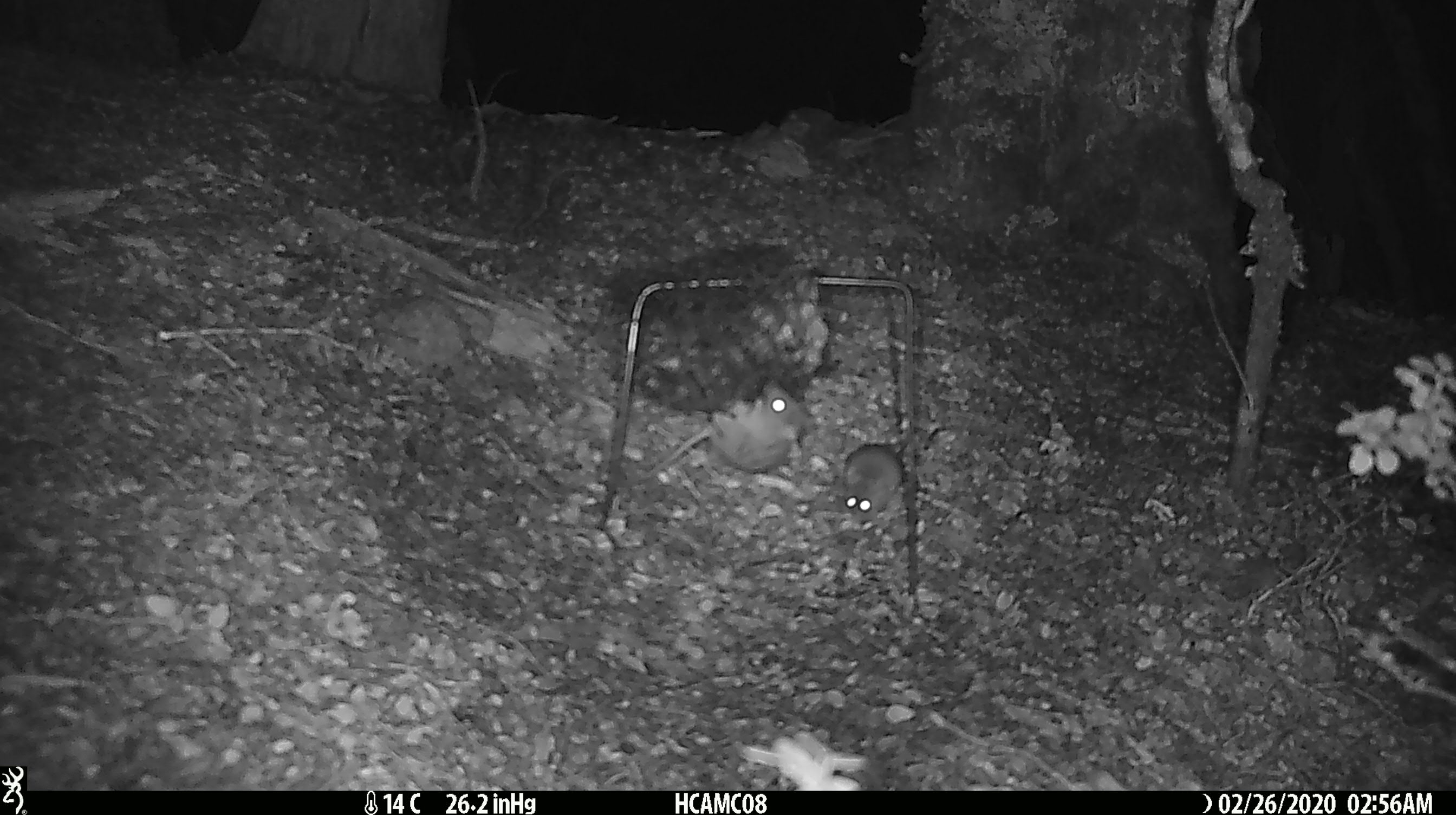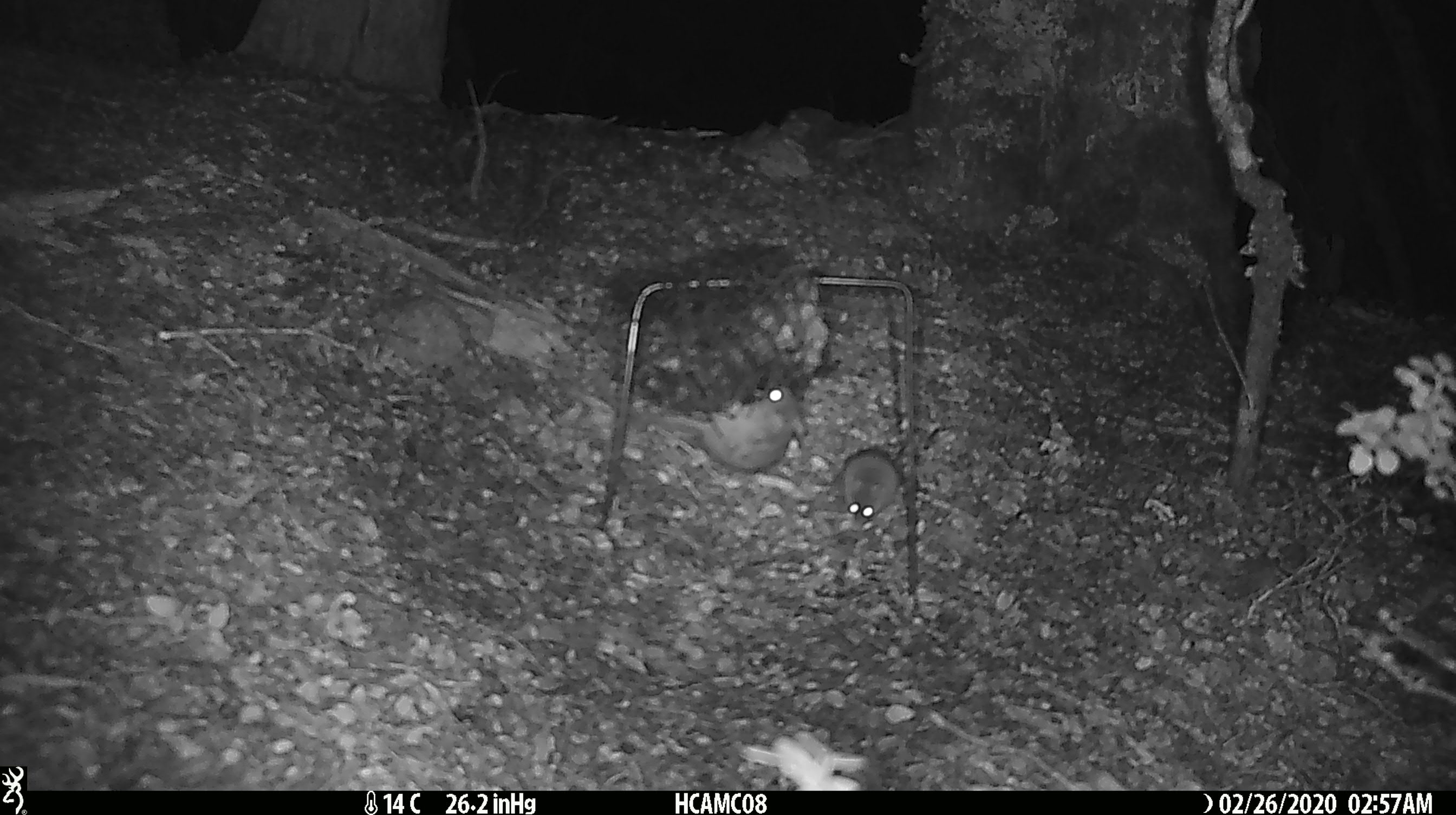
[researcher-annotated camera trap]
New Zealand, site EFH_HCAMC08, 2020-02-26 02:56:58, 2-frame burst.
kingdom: Animalia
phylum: Chordata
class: Mammalia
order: Rodentia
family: Muridae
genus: Mus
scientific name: Mus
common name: mouse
Mouse (Mus).